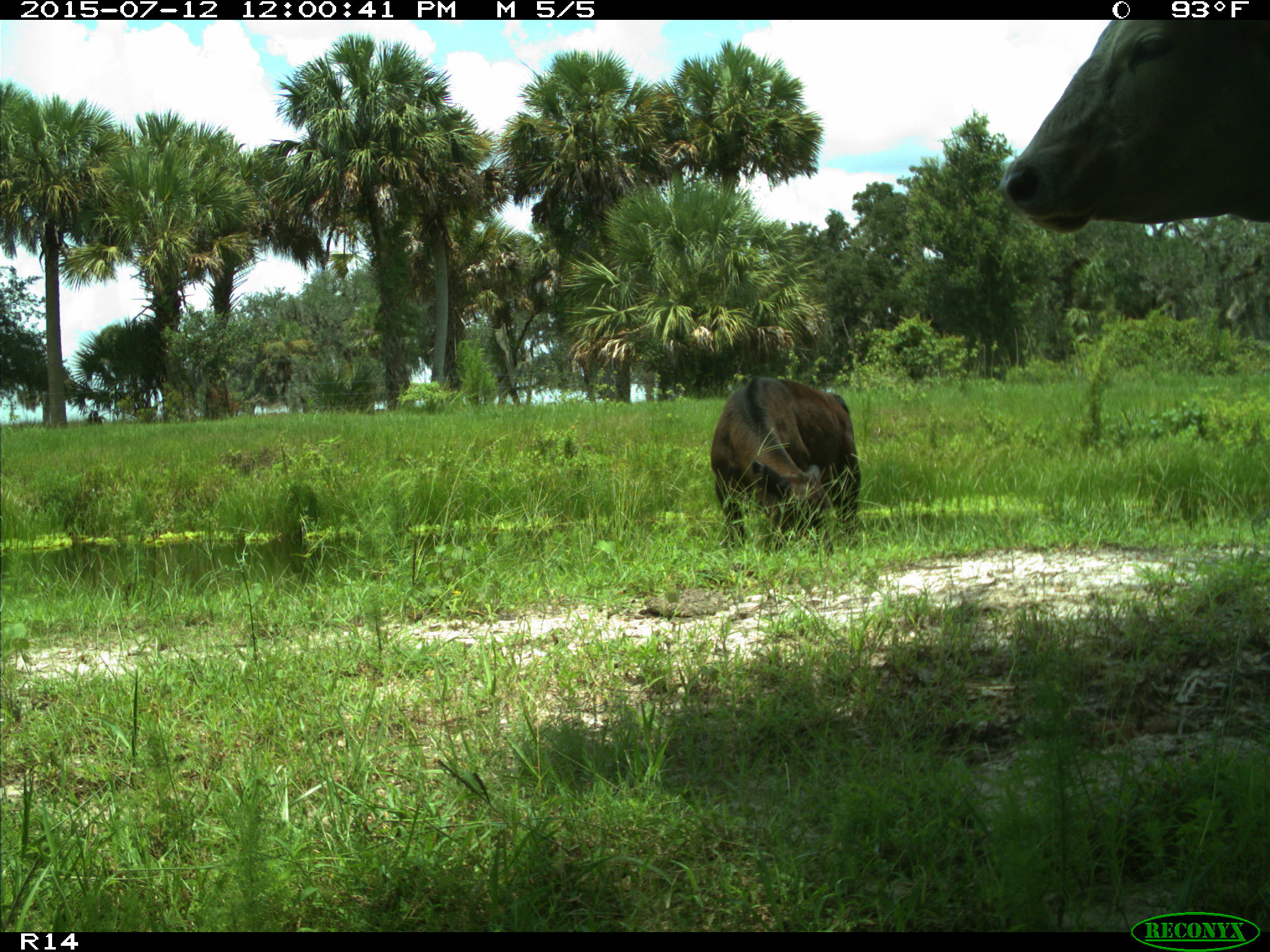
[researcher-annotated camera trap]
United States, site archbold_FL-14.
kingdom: Animalia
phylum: Chordata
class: Mammalia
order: Artiodactyla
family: Bovidae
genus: Bos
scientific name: Bos taurus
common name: domestic cow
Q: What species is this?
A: Bos taurus (domestic cow).